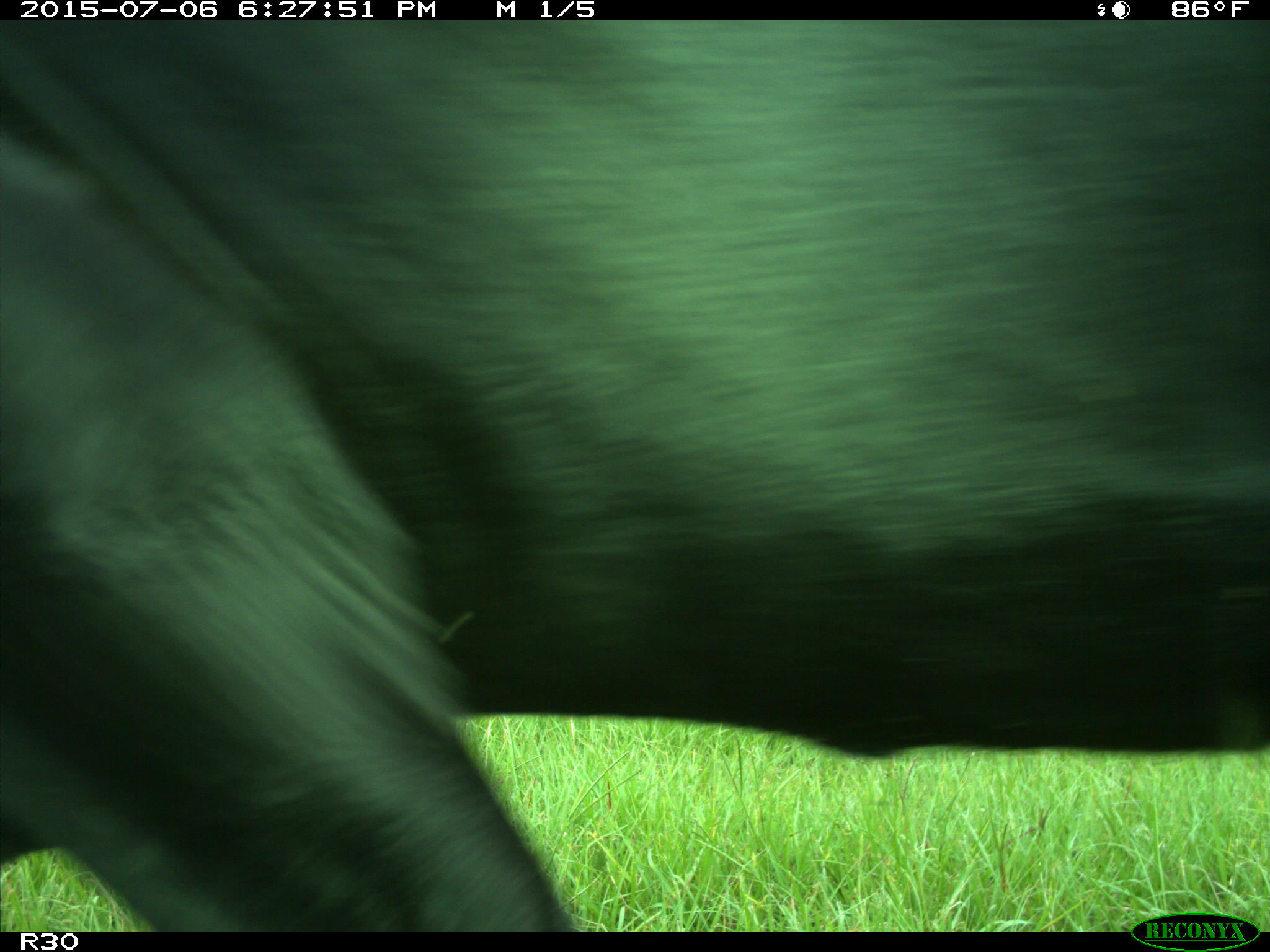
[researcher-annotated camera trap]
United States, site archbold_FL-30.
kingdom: Animalia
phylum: Chordata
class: Mammalia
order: Artiodactyla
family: Bovidae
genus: Bos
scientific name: Bos taurus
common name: domestic cow